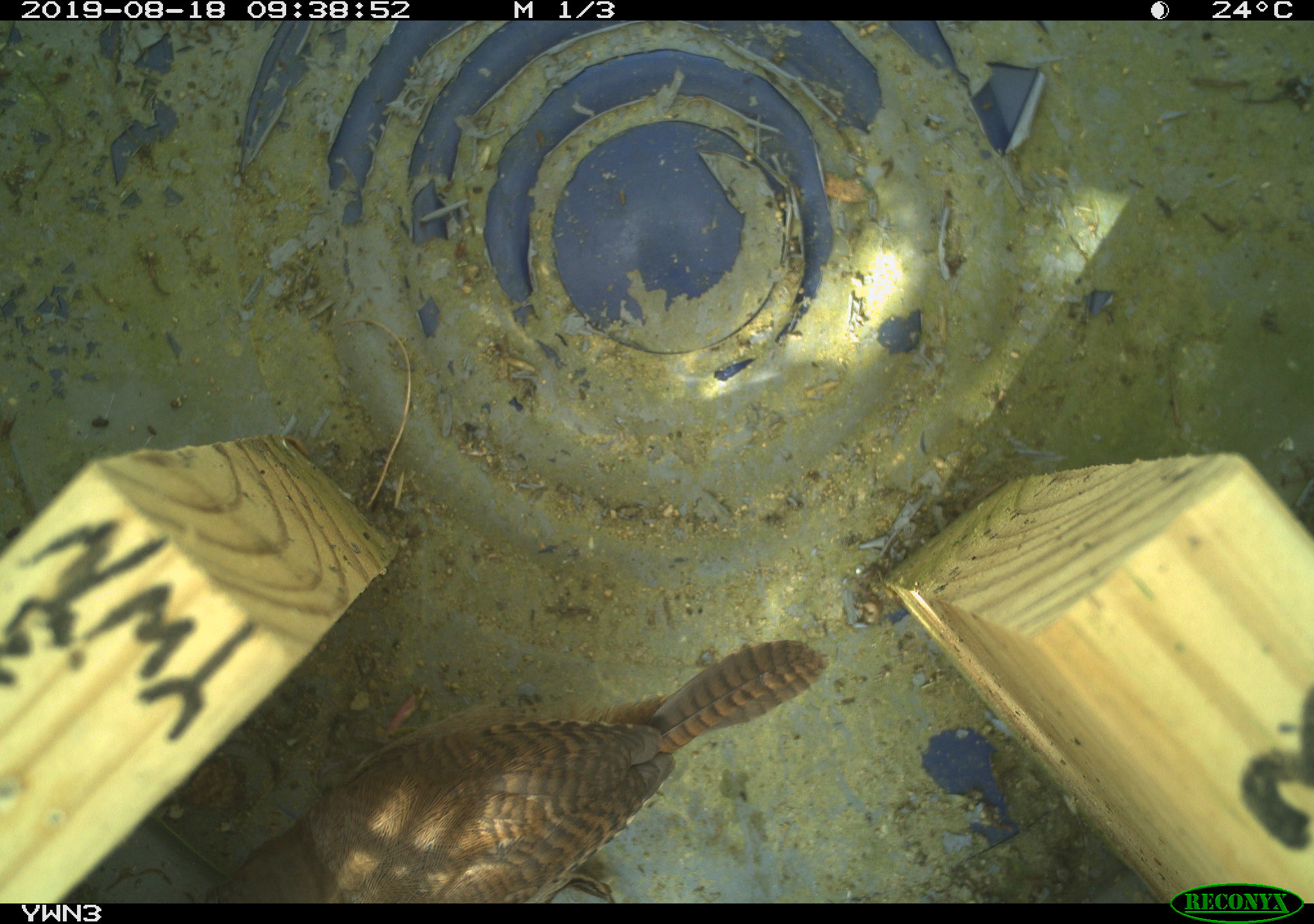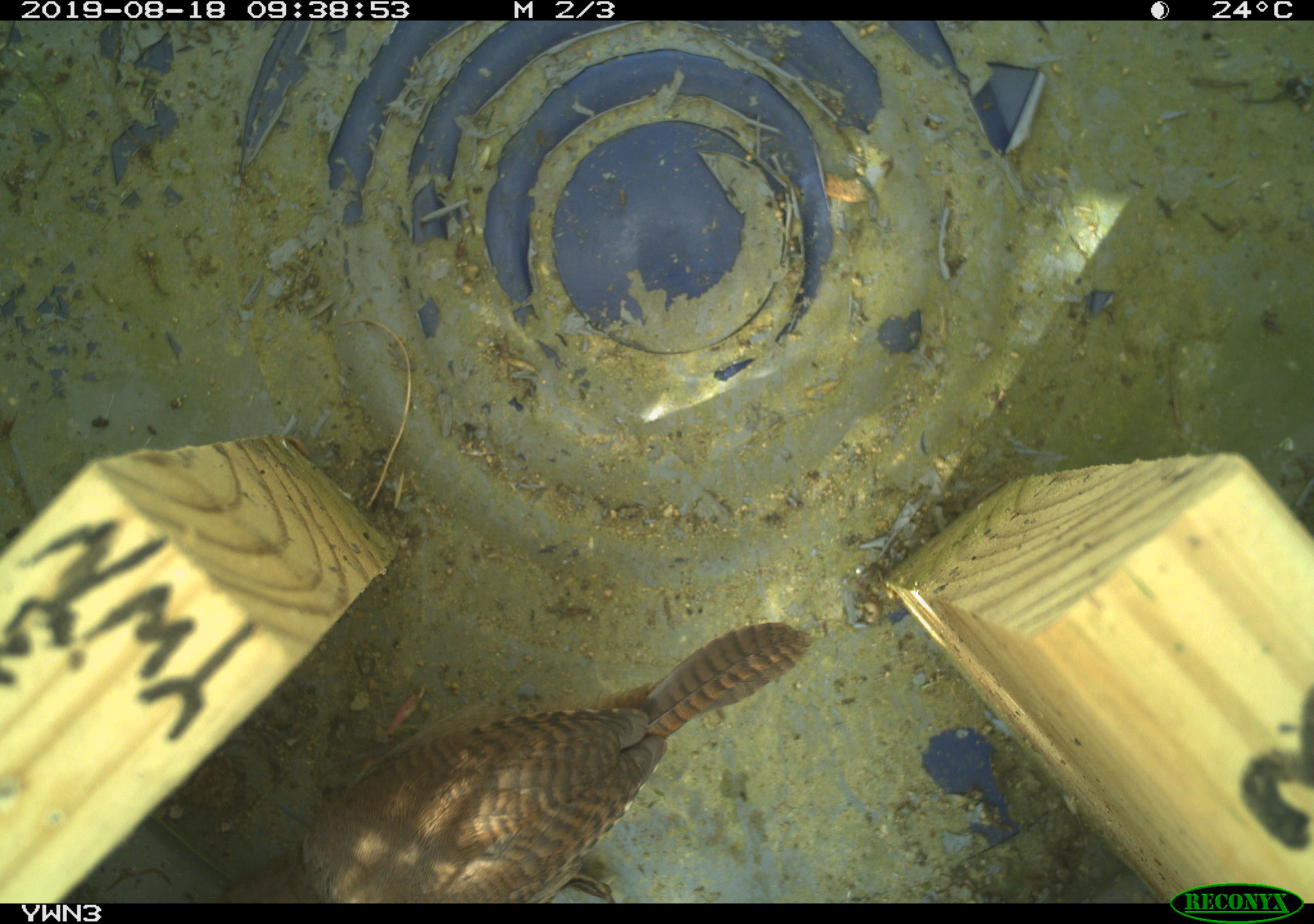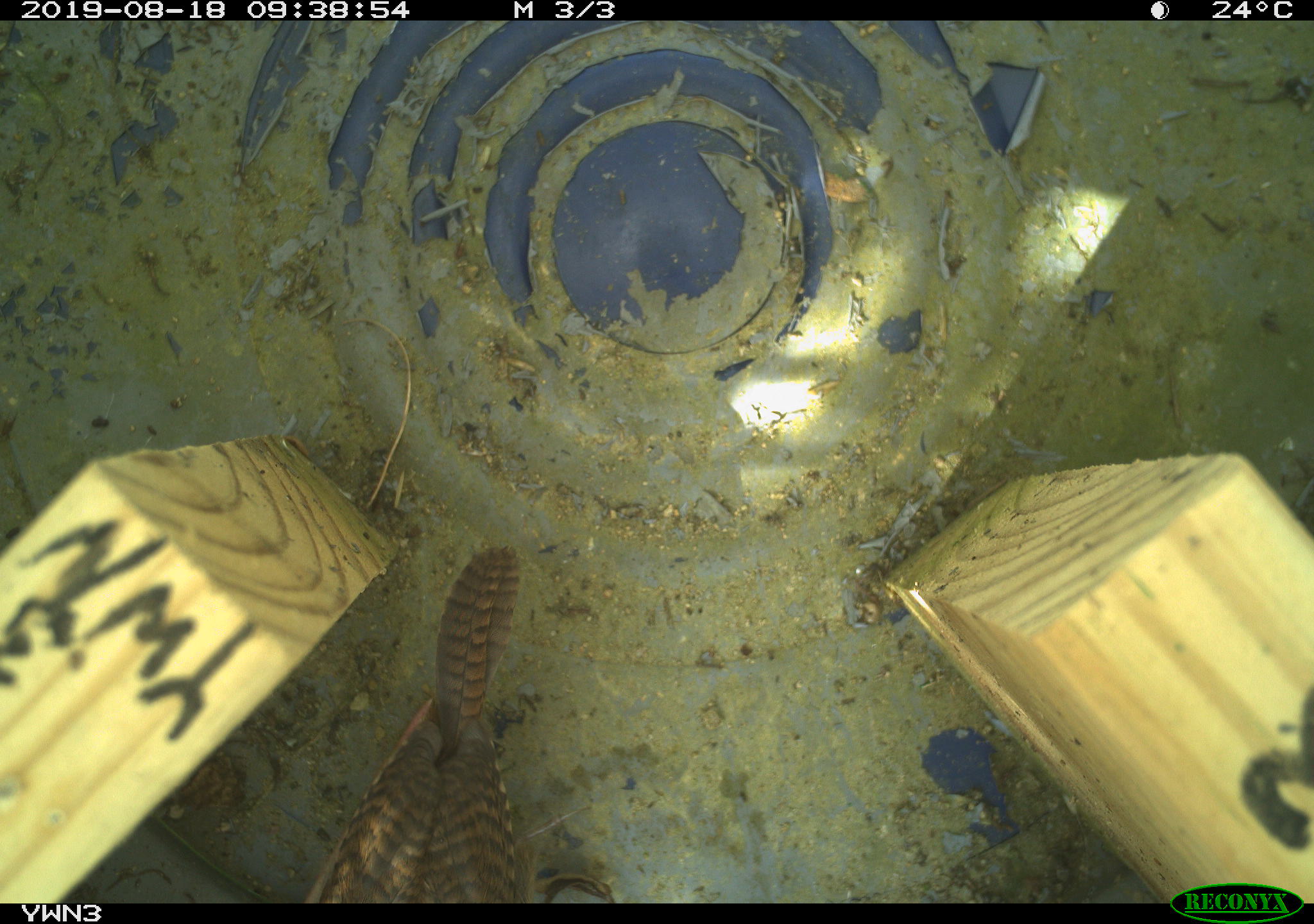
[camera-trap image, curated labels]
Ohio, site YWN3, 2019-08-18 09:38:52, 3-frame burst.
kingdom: Animalia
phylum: Chordata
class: Aves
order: Passeriformes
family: Troglodytidae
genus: Troglodytes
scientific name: Troglodytes aedon aedon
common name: northern house wren